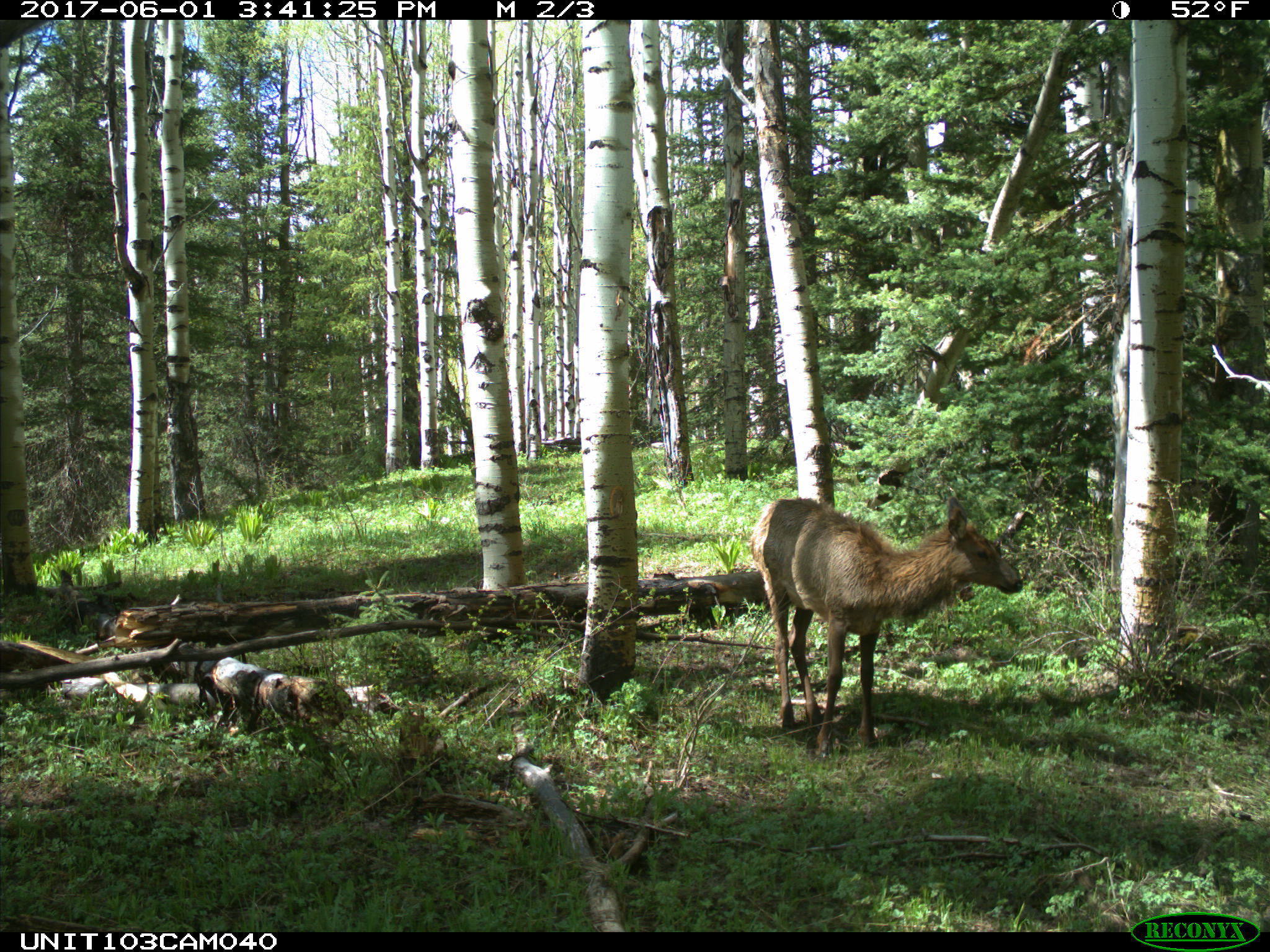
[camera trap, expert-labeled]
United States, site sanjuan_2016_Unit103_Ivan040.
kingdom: Animalia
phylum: Chordata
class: Mammalia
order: Artiodactyla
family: Cervidae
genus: Cervus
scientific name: Cervus elaphus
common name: red deer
Cervus elaphus (red deer).